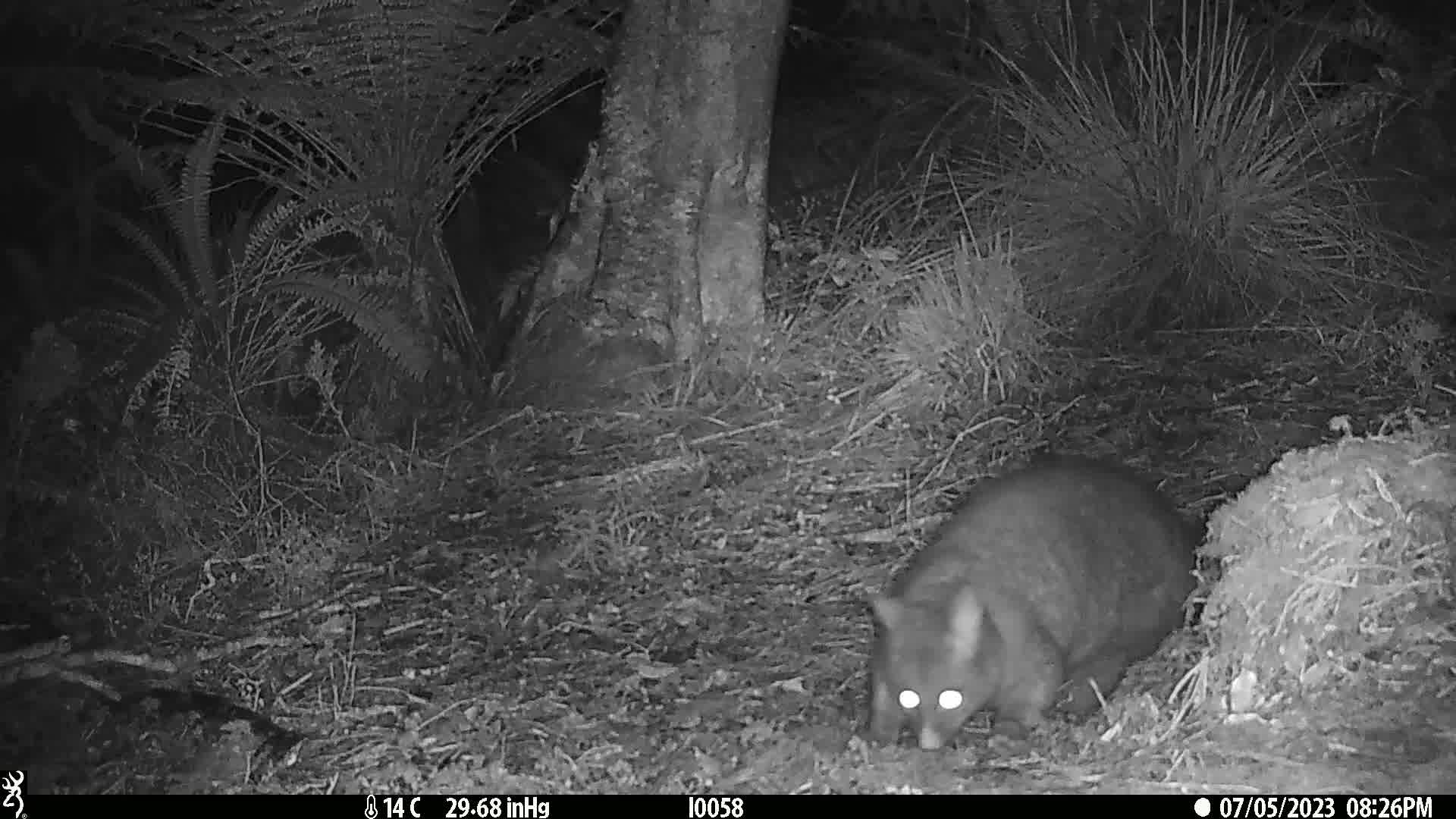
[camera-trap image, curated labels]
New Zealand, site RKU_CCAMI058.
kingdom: Animalia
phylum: Chordata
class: Mammalia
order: Diprotodontia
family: Phalangeridae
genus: Trichosurus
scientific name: Trichosurus vulpecula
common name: common brushtail possum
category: possum